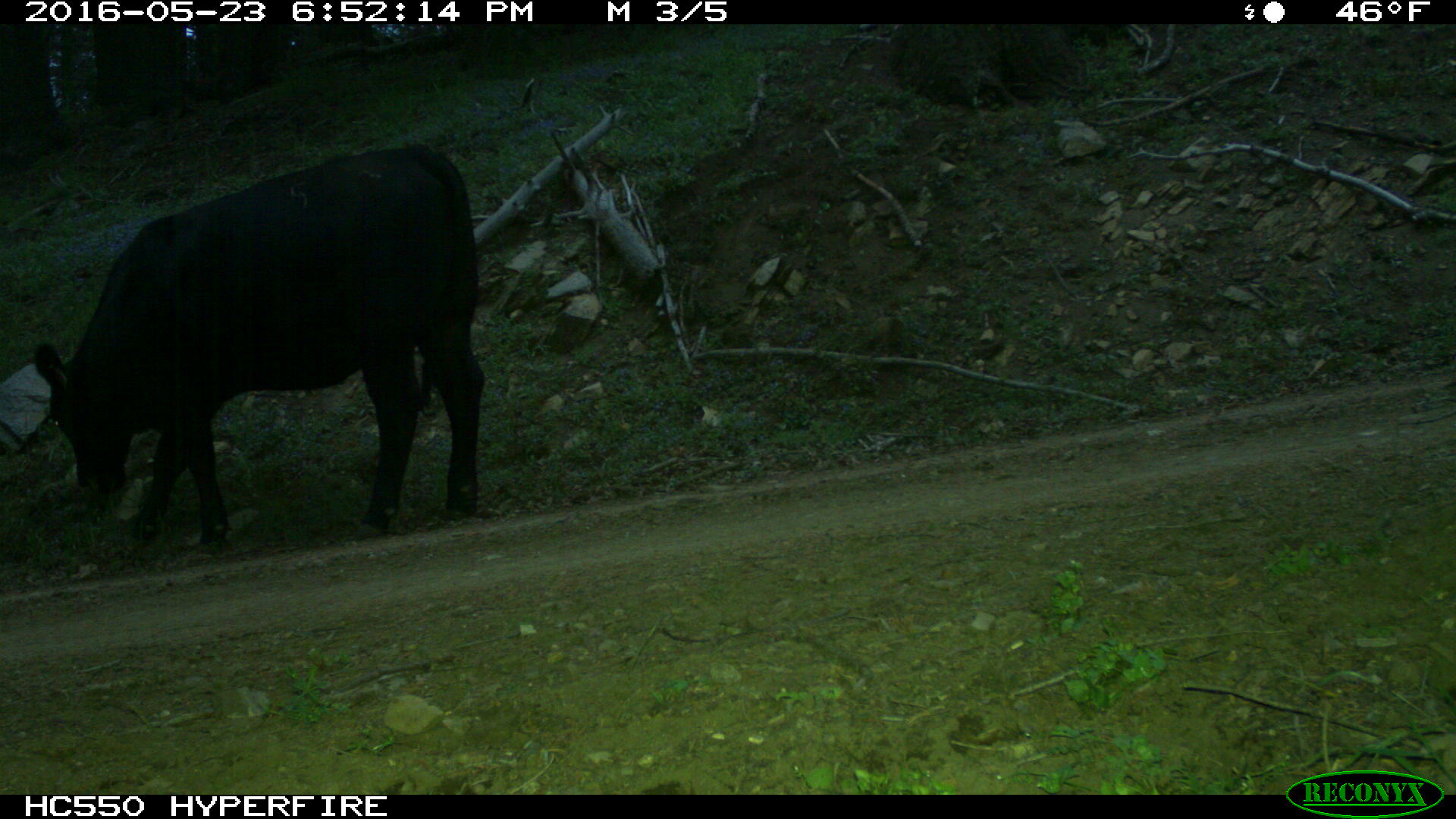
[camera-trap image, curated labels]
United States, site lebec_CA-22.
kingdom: Animalia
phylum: Chordata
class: Mammalia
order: Artiodactyla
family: Bovidae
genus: Bos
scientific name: Bos taurus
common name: domestic cow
Bos taurus (domestic cow).